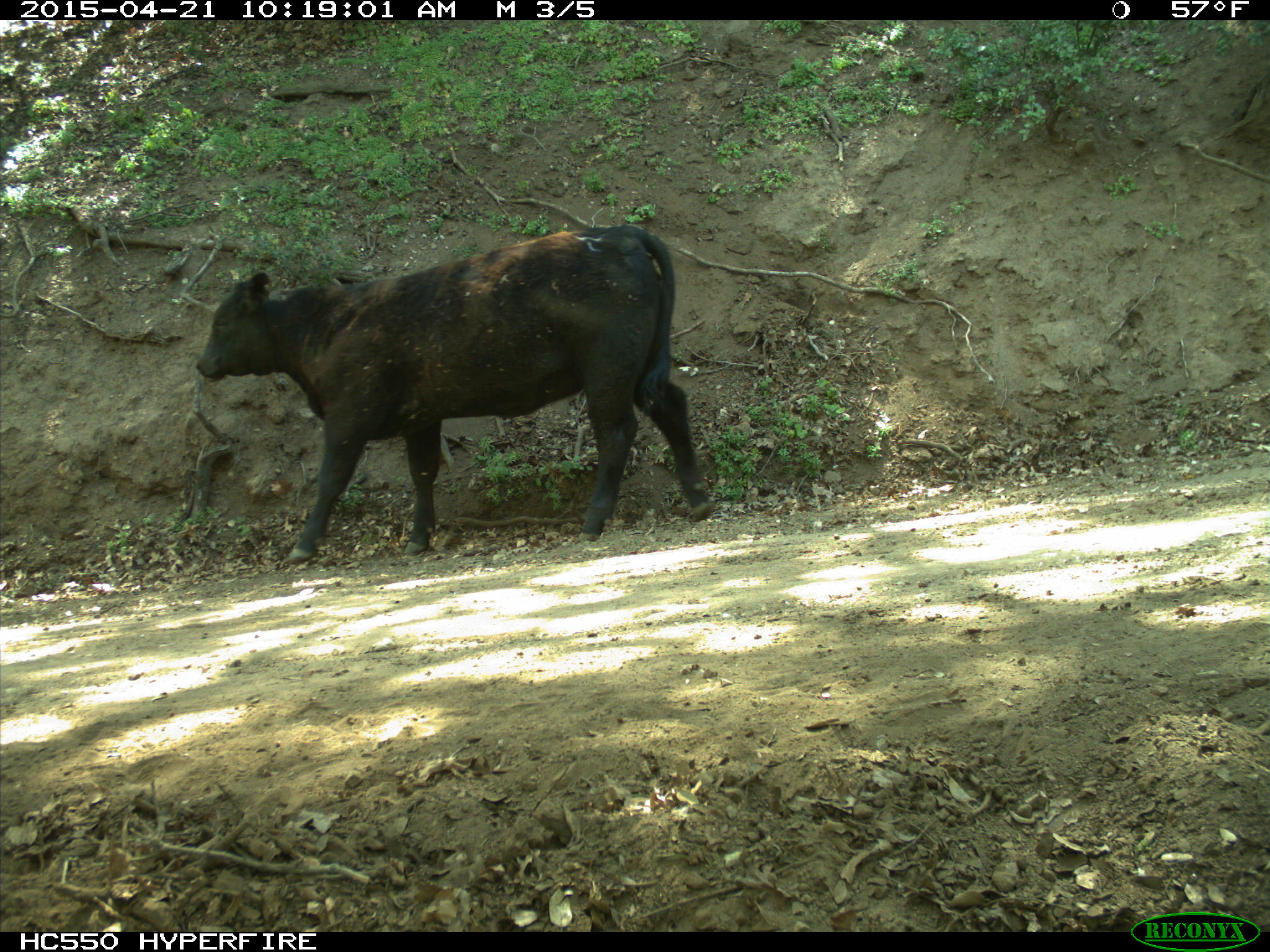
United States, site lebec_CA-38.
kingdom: Animalia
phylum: Chordata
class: Mammalia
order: Artiodactyla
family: Bovidae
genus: Bos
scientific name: Bos taurus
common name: domestic cow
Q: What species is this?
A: Bos taurus (domestic cow).